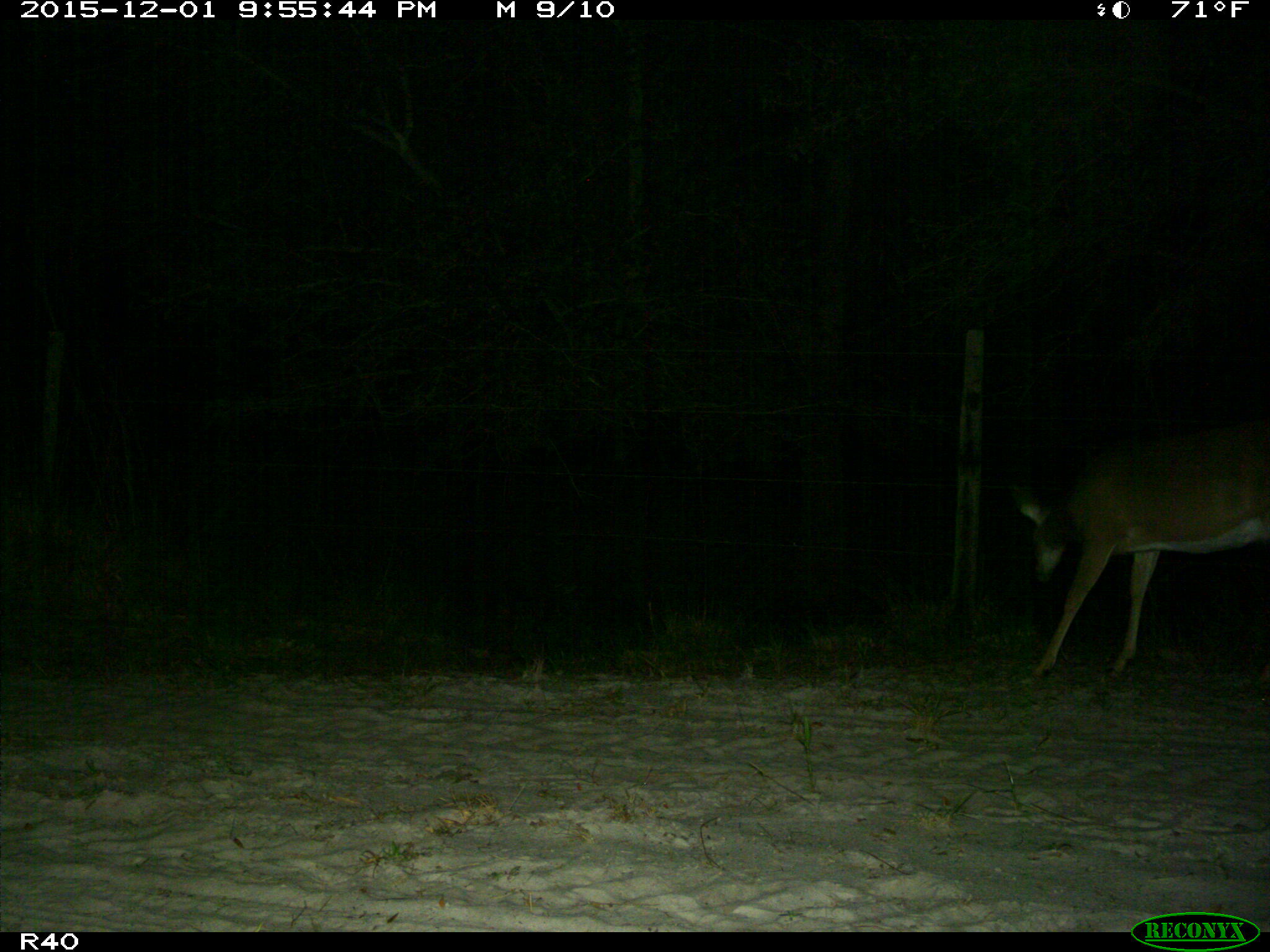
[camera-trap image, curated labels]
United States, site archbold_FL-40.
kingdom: Animalia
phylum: Chordata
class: Mammalia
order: Artiodactyla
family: Cervidae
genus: Odocoileus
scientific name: Odocoileus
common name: deer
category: unidentified deer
Unidentified deer (deer) (Odocoileus).